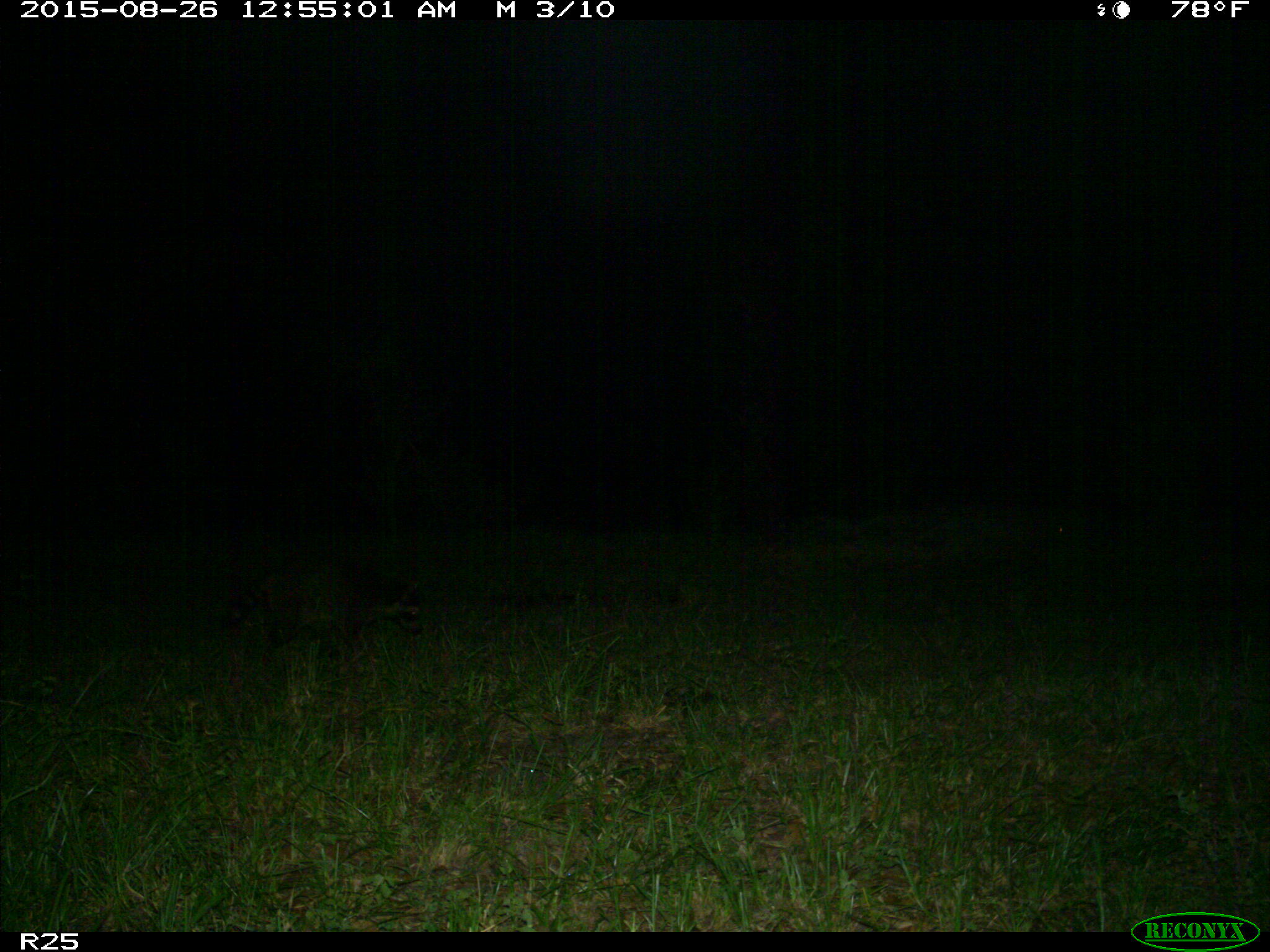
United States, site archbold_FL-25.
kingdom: Animalia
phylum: Chordata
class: Mammalia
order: Carnivora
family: Procyonidae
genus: Procyon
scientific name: Procyon lotor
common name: common raccoon